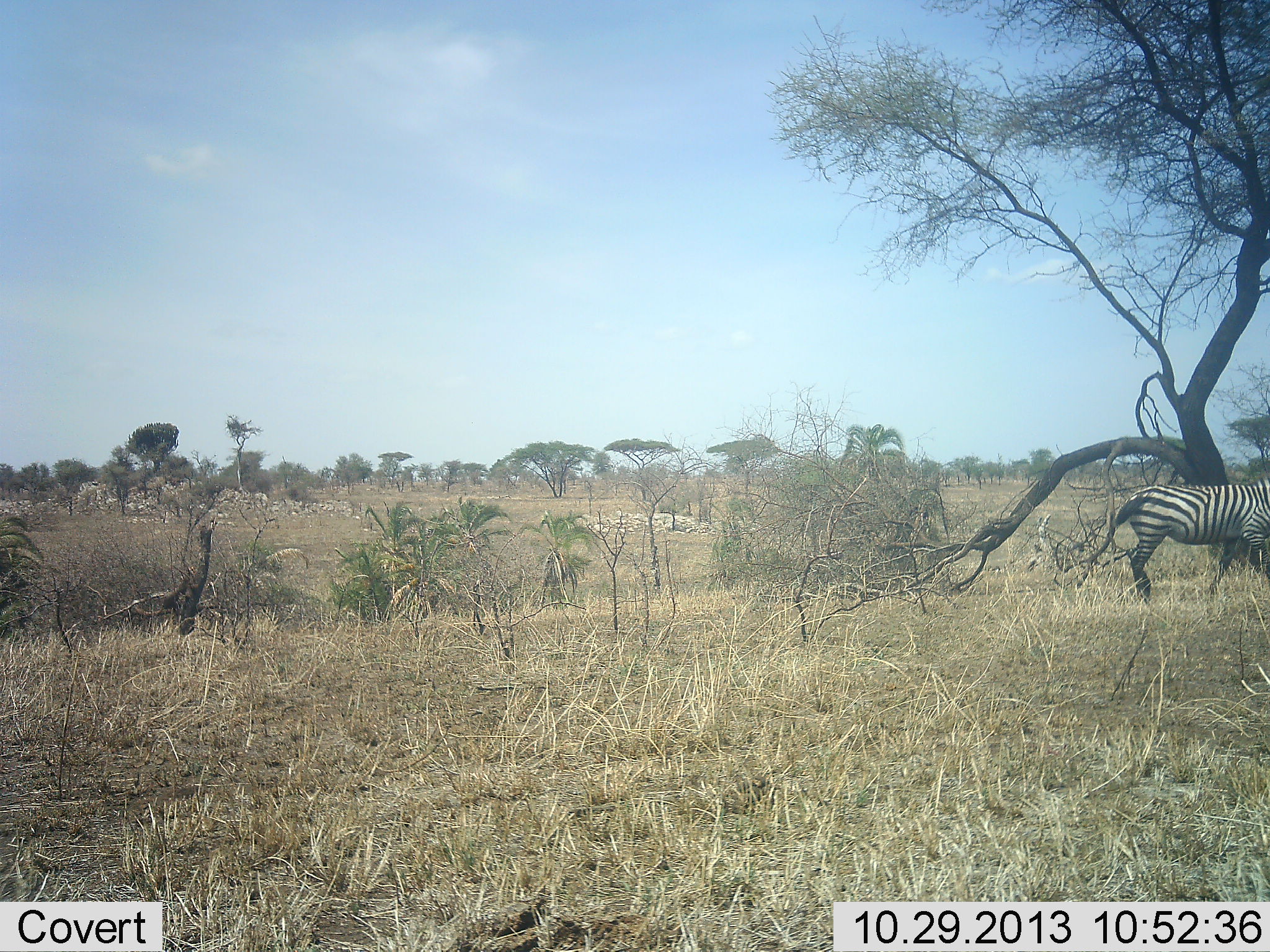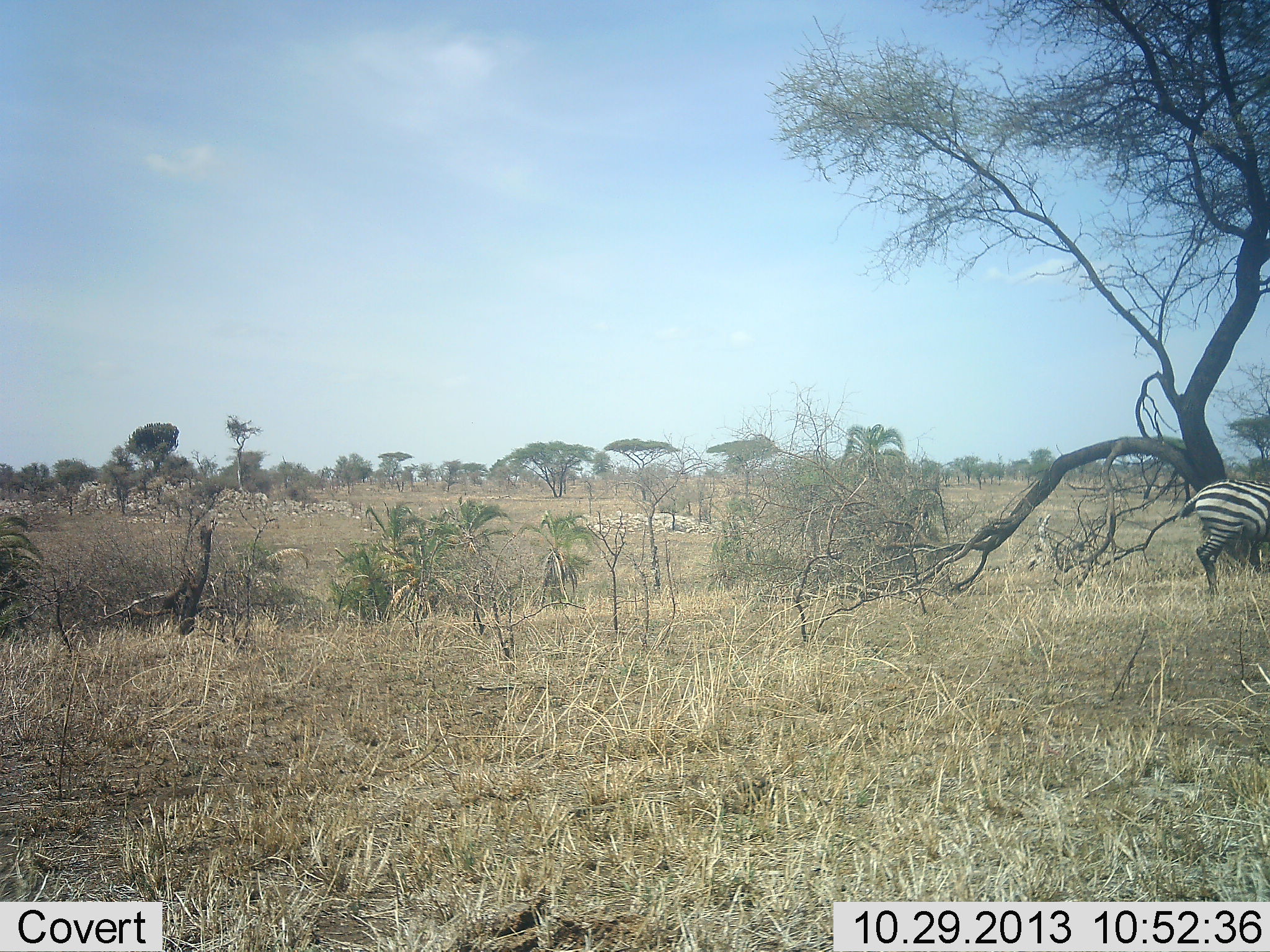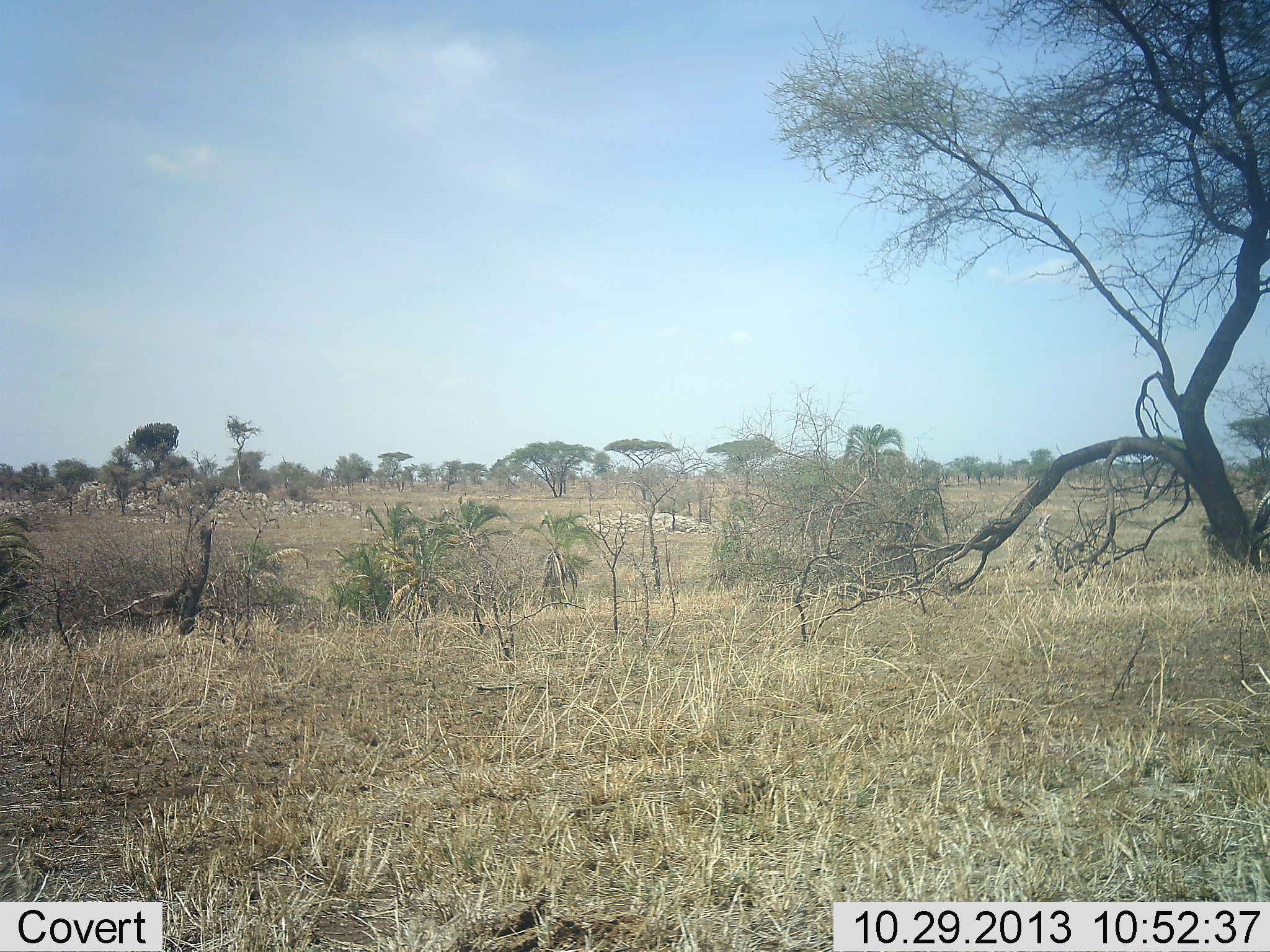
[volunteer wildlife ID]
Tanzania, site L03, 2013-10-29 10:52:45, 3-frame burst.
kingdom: Animalia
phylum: Chordata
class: Mammalia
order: Perissodactyla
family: Equidae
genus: Equus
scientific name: Equus quagga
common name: plains zebra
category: zebra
Zebra (plains zebra) (Equus quagga), count 1. Behavior (volunteer vote fractions): standing 3%, resting 0%, moving 97%, interacting 0%. Young present (vote fraction): 0%. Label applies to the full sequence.